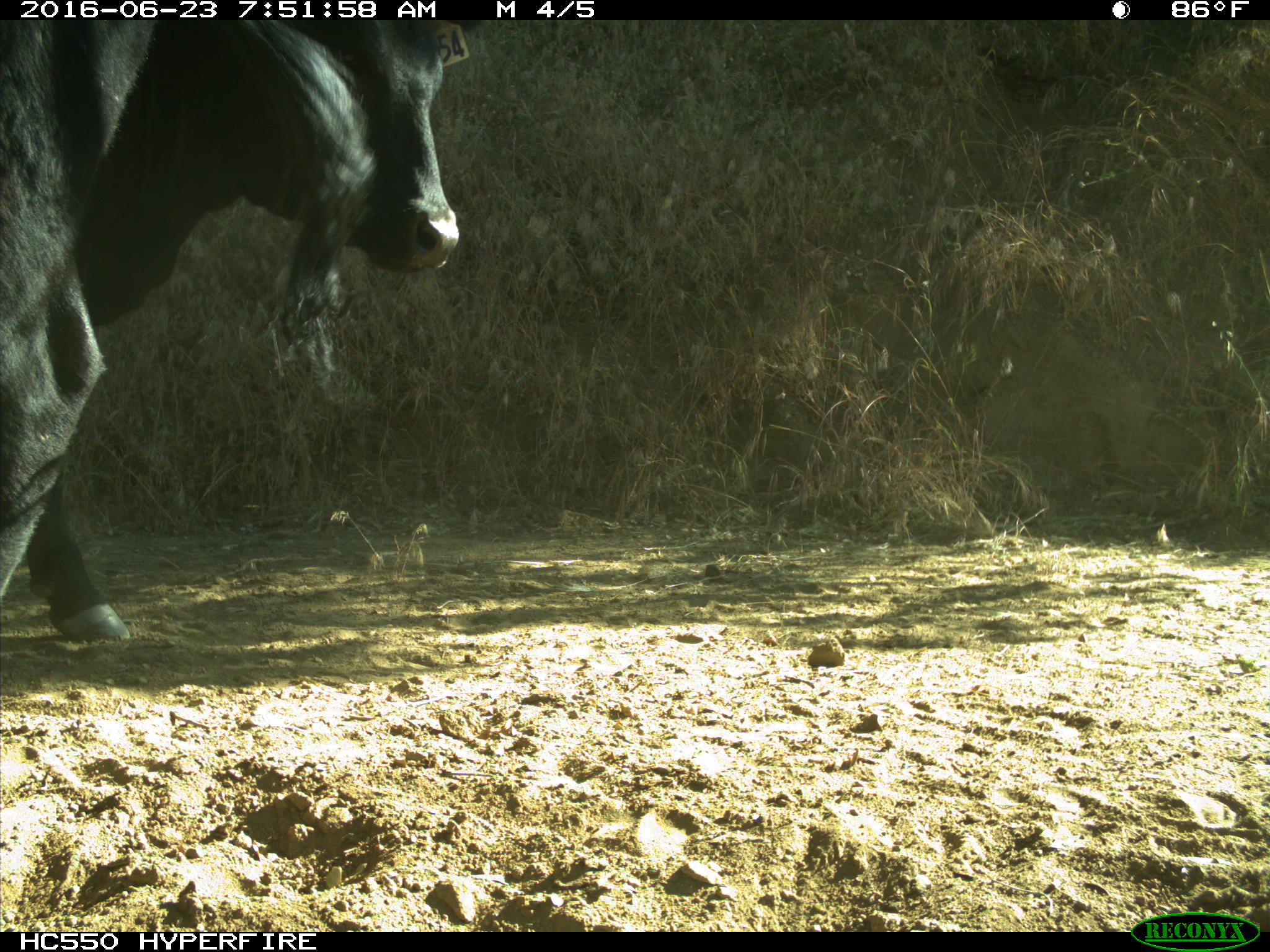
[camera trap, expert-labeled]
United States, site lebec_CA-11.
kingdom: Animalia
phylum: Chordata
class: Mammalia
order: Artiodactyla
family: Bovidae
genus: Bos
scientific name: Bos taurus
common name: domestic cow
Bos taurus (domestic cow).